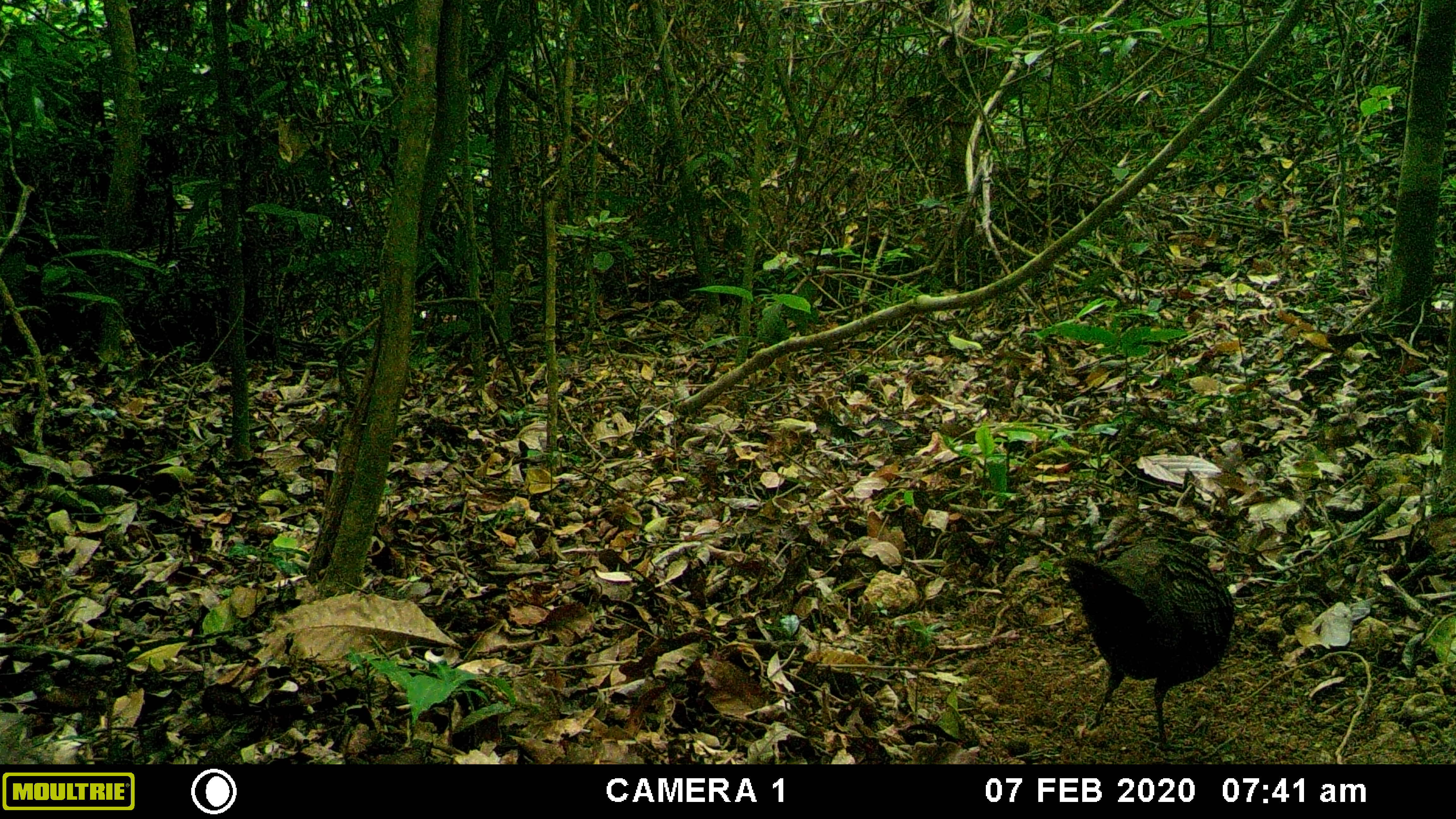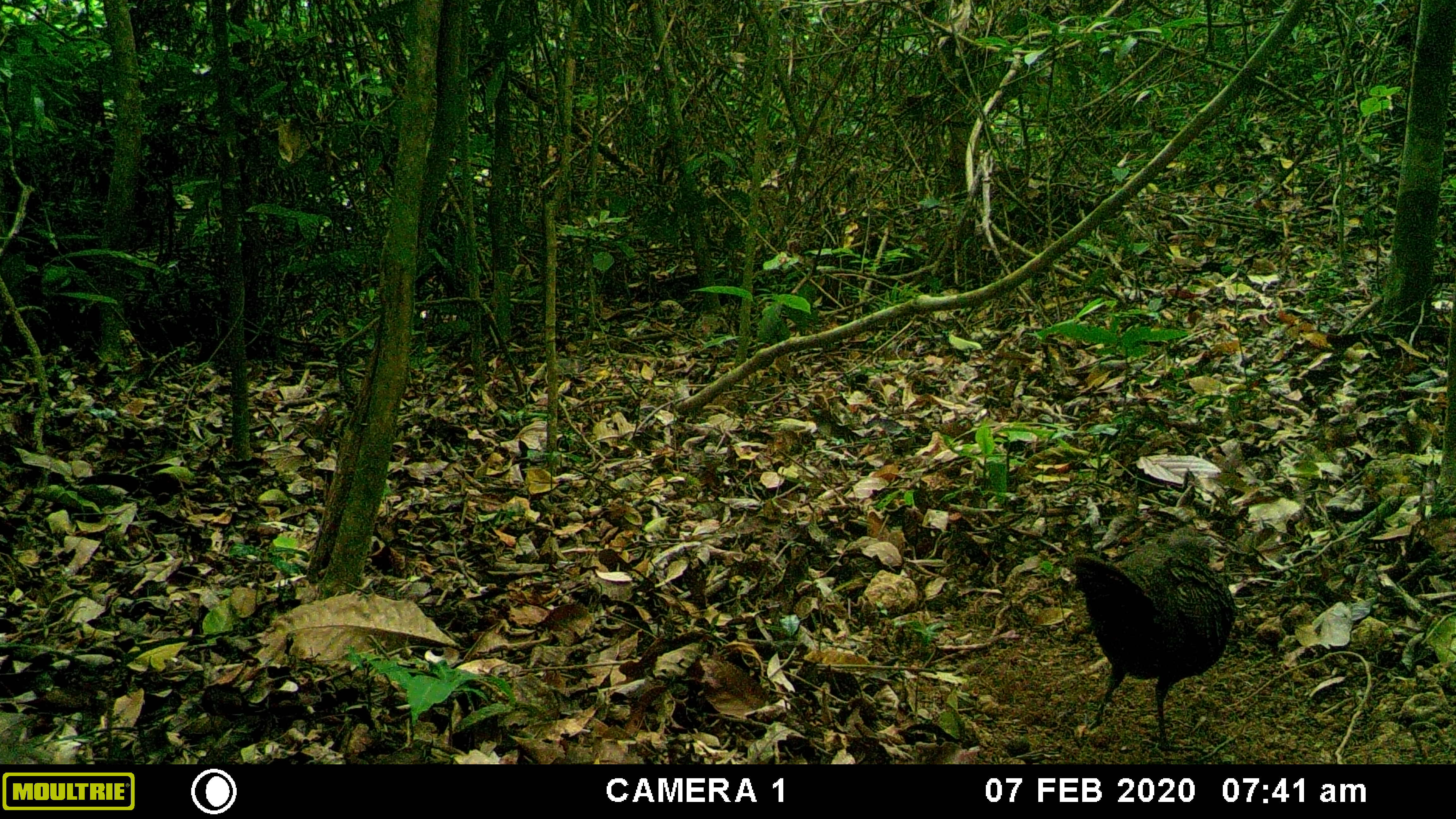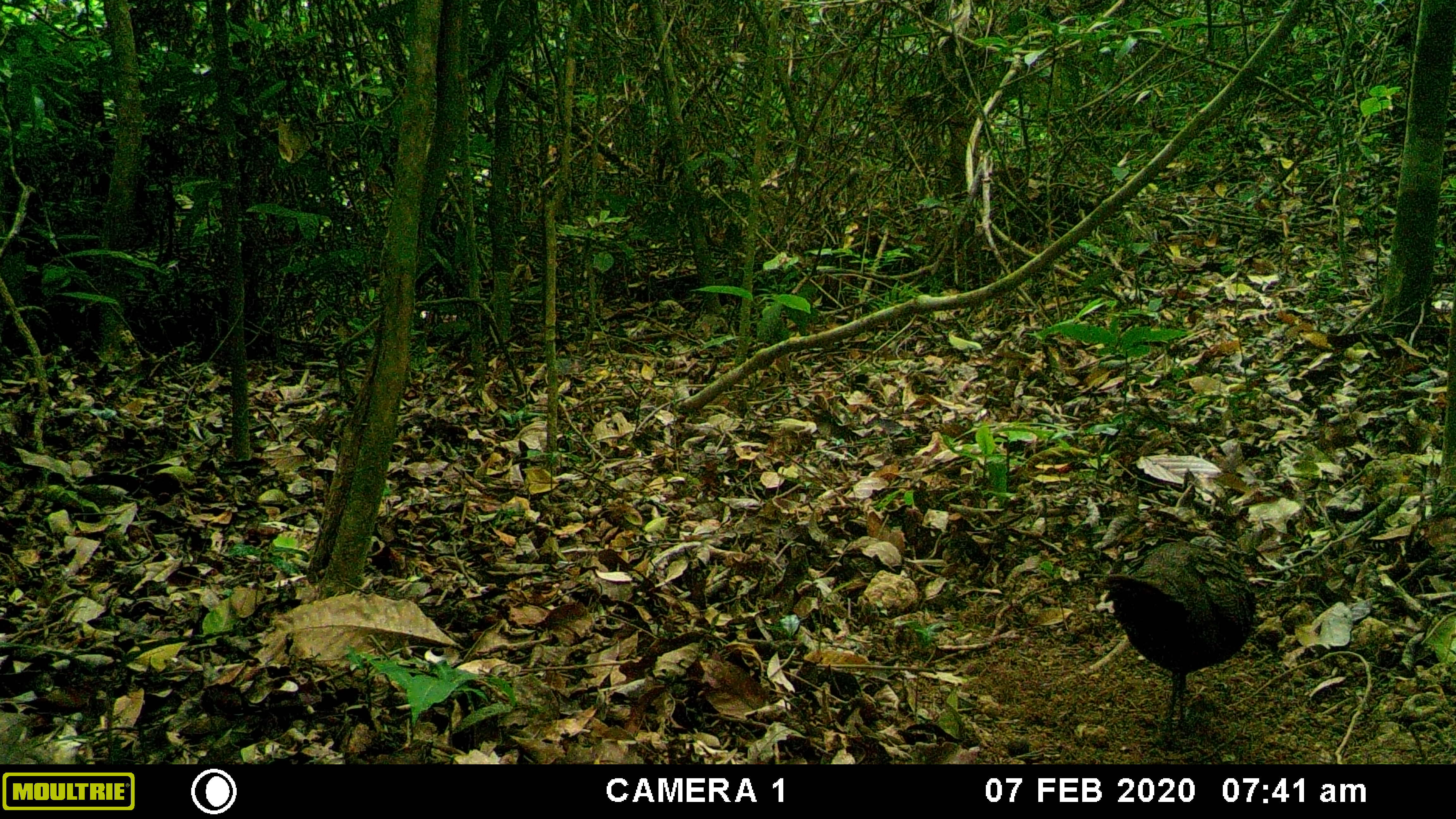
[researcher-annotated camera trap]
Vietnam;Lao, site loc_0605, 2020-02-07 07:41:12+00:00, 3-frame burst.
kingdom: Animalia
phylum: Chordata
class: Aves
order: Galliformes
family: Phasianidae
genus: Polyplectron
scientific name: Polyplectron bicalcaratum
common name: gray peacock-pheasant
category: grey peacock pheasant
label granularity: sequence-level